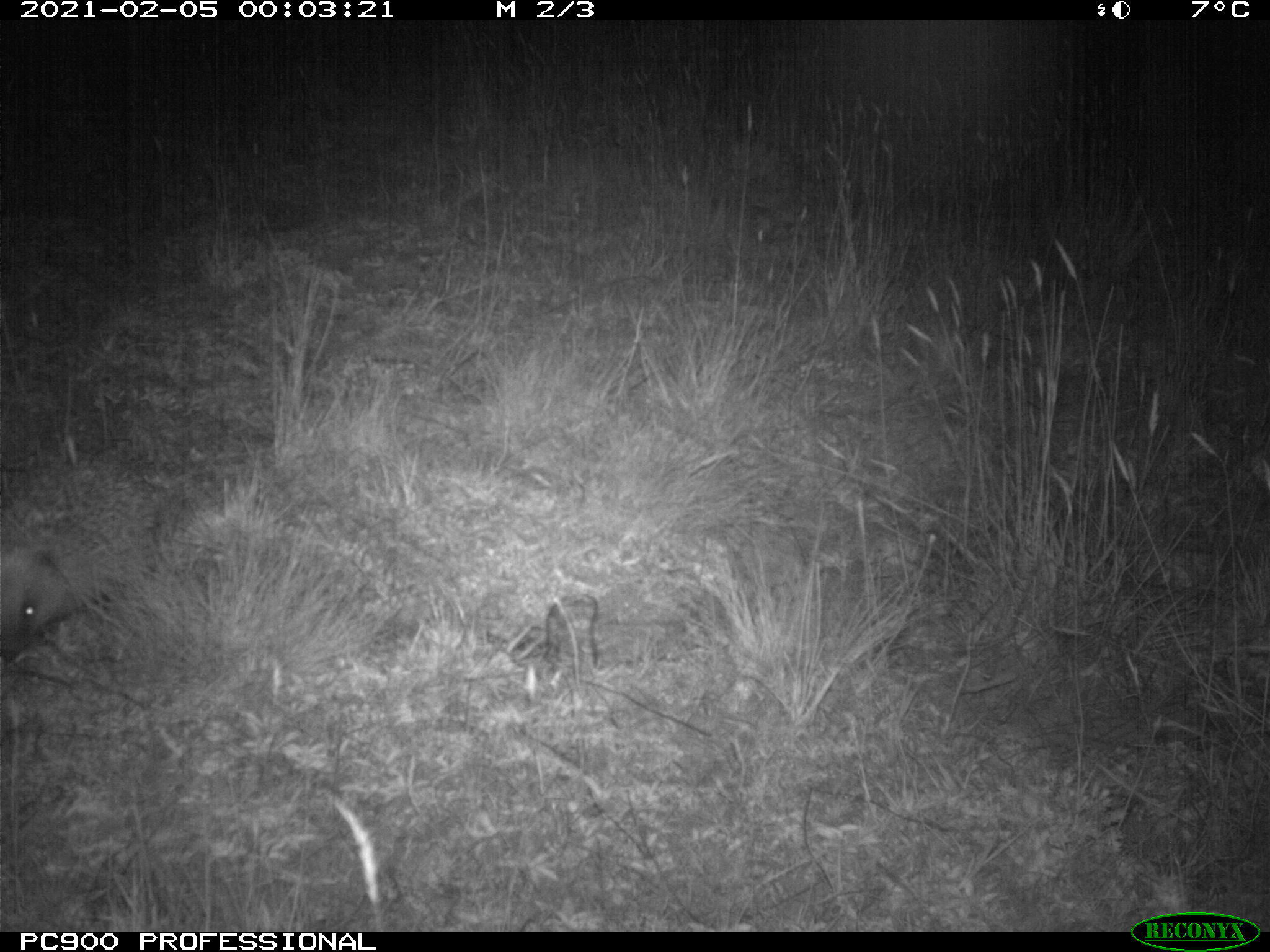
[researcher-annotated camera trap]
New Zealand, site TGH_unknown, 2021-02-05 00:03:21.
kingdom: Animalia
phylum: Chordata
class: Mammalia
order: Eulipotyphla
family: Erinaceidae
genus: Erinaceus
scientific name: Erinaceus europaeus europaeus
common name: european hedgehog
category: hedgehog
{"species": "hedgehog (european hedgehog) (Erinaceus europaeus europaeus)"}